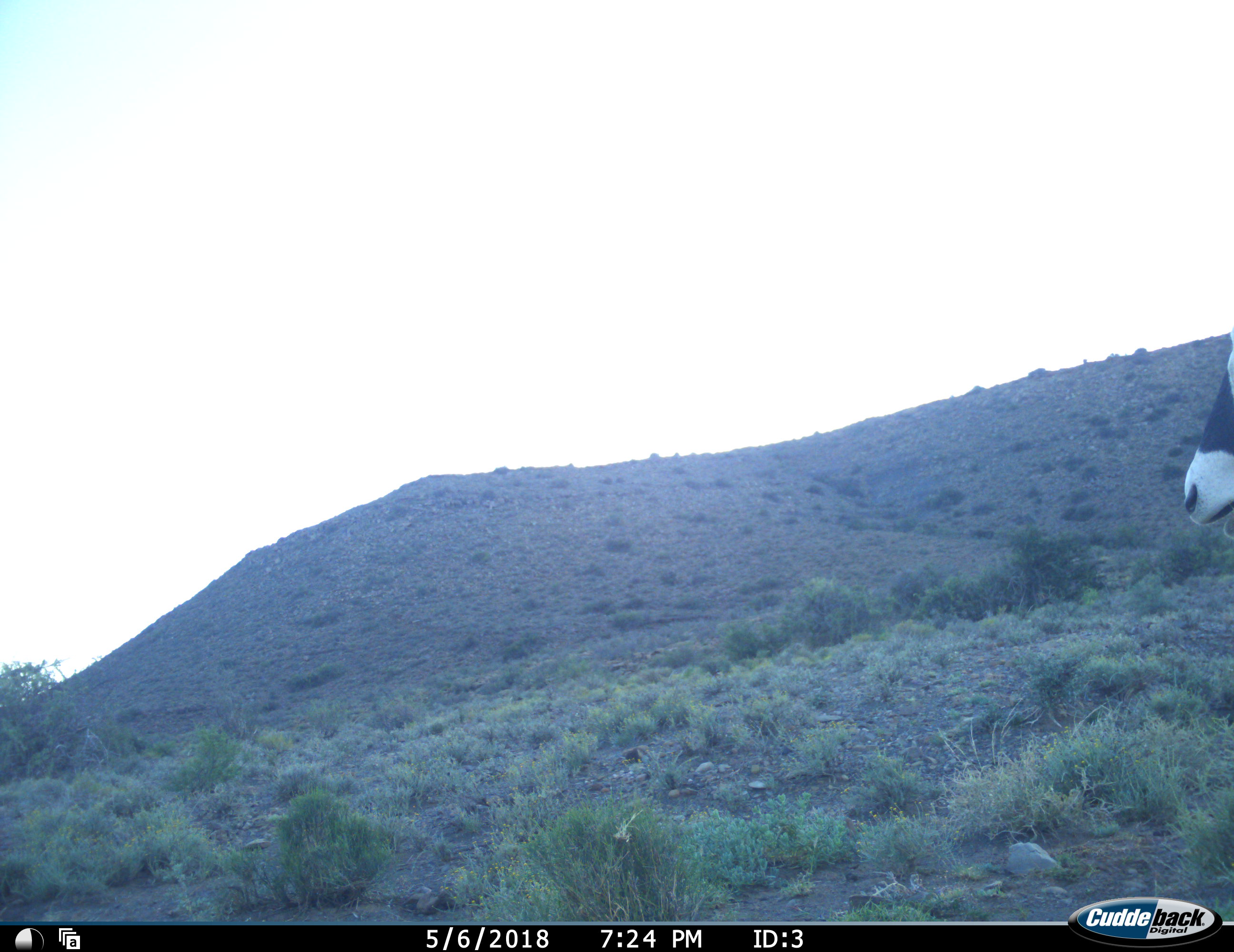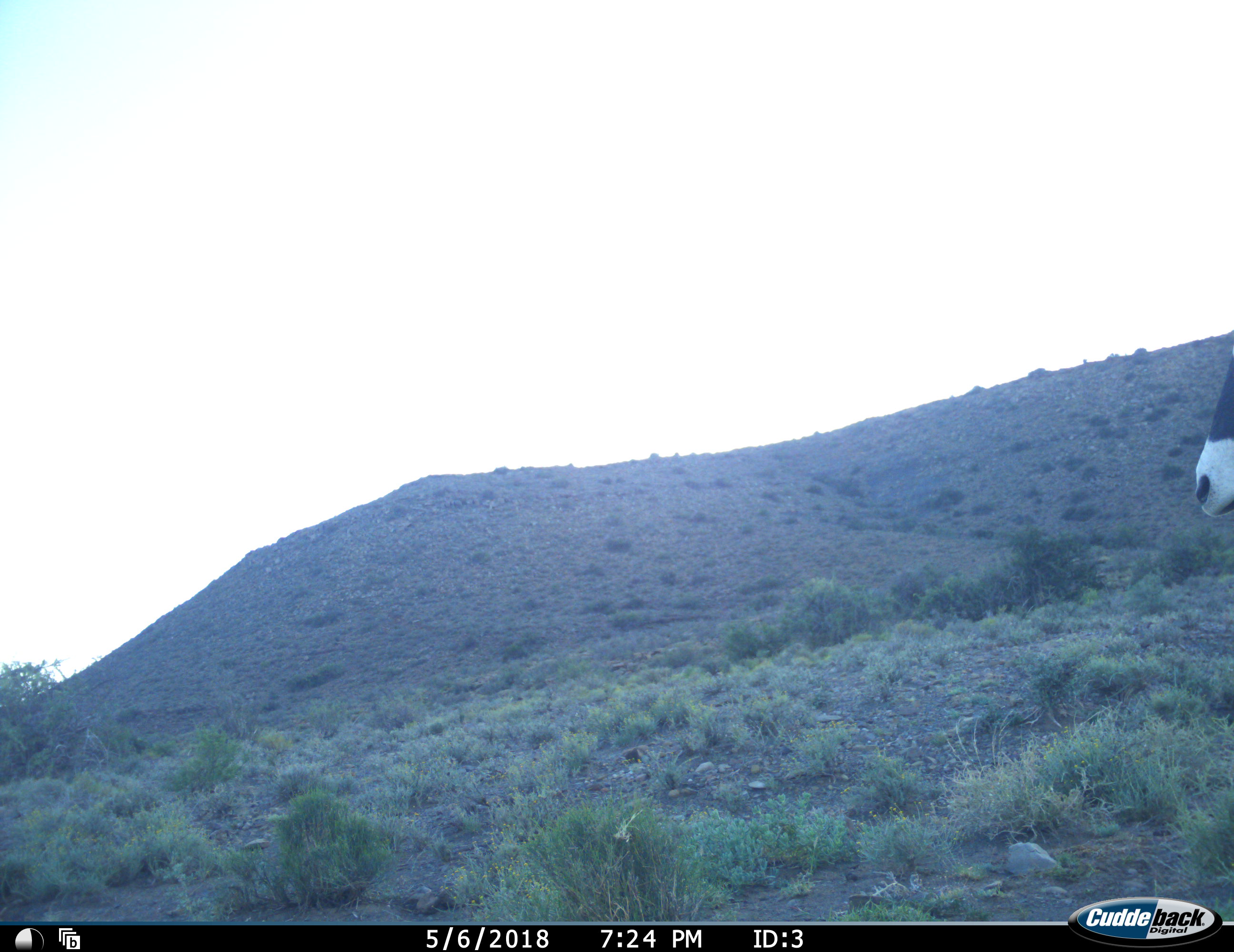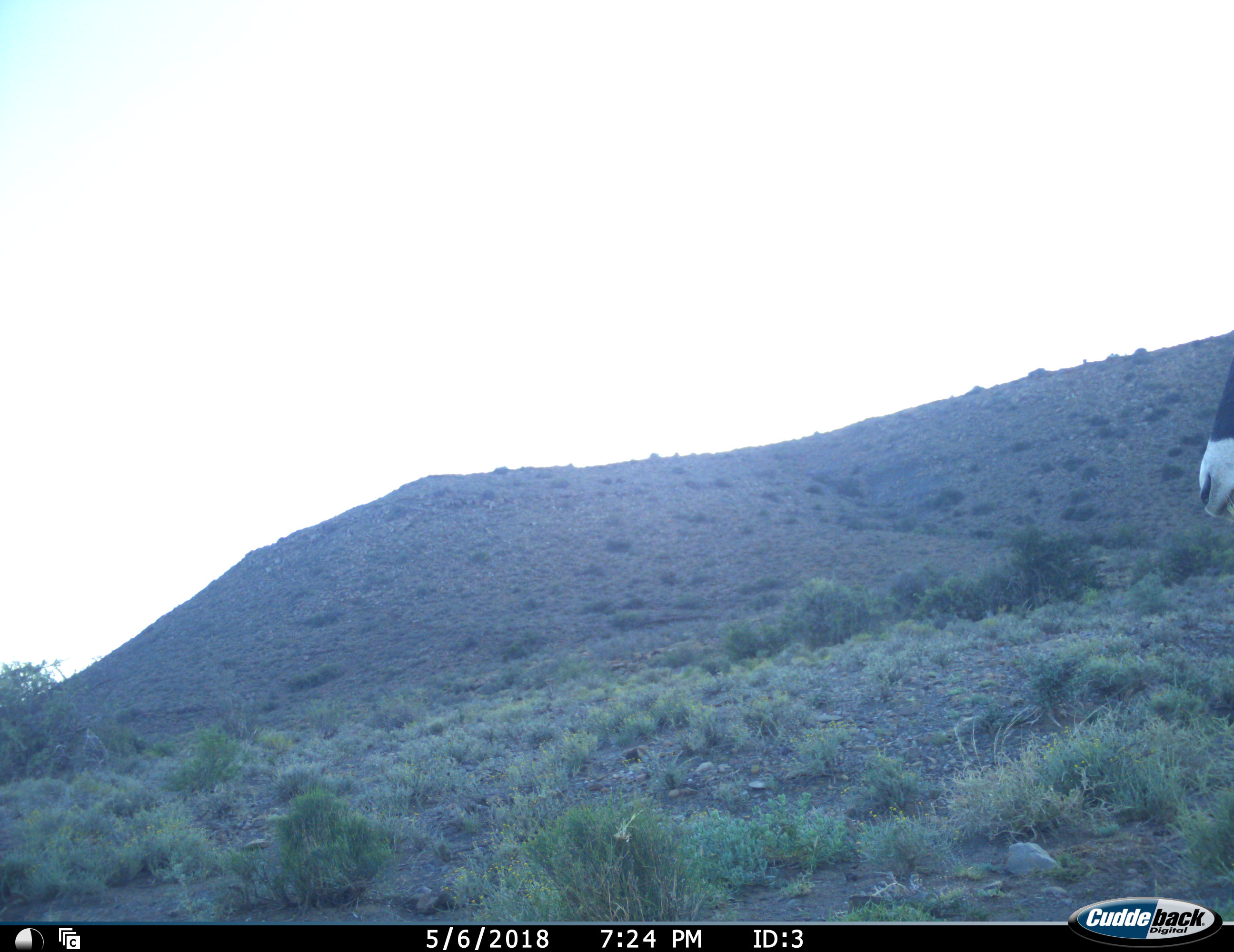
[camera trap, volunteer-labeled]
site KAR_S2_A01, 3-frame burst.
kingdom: Animalia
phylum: Chordata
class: Mammalia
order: Artiodactyla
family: Bovidae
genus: Oryx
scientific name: Oryx gazella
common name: gemsbok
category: oryx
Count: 1.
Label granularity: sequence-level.